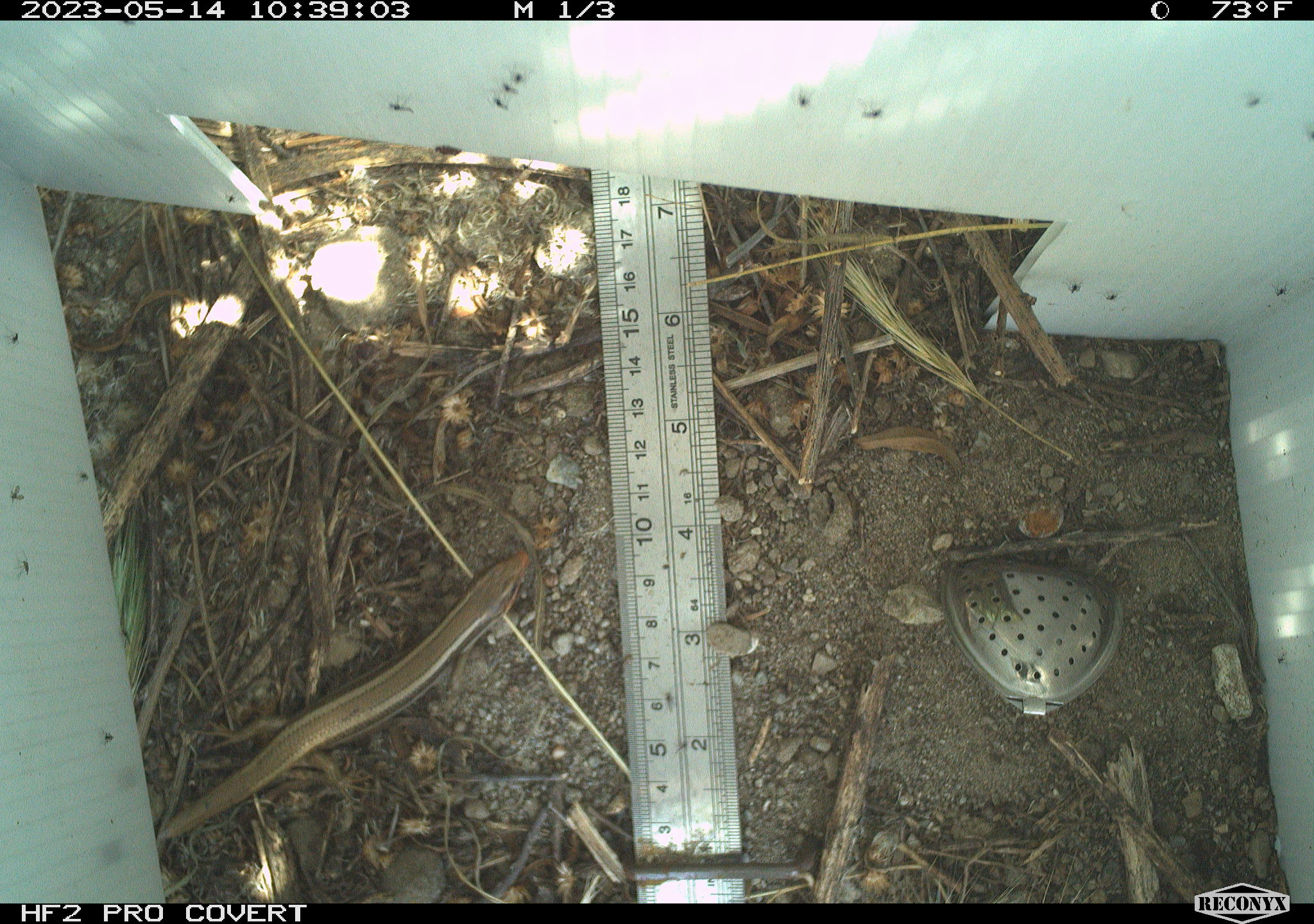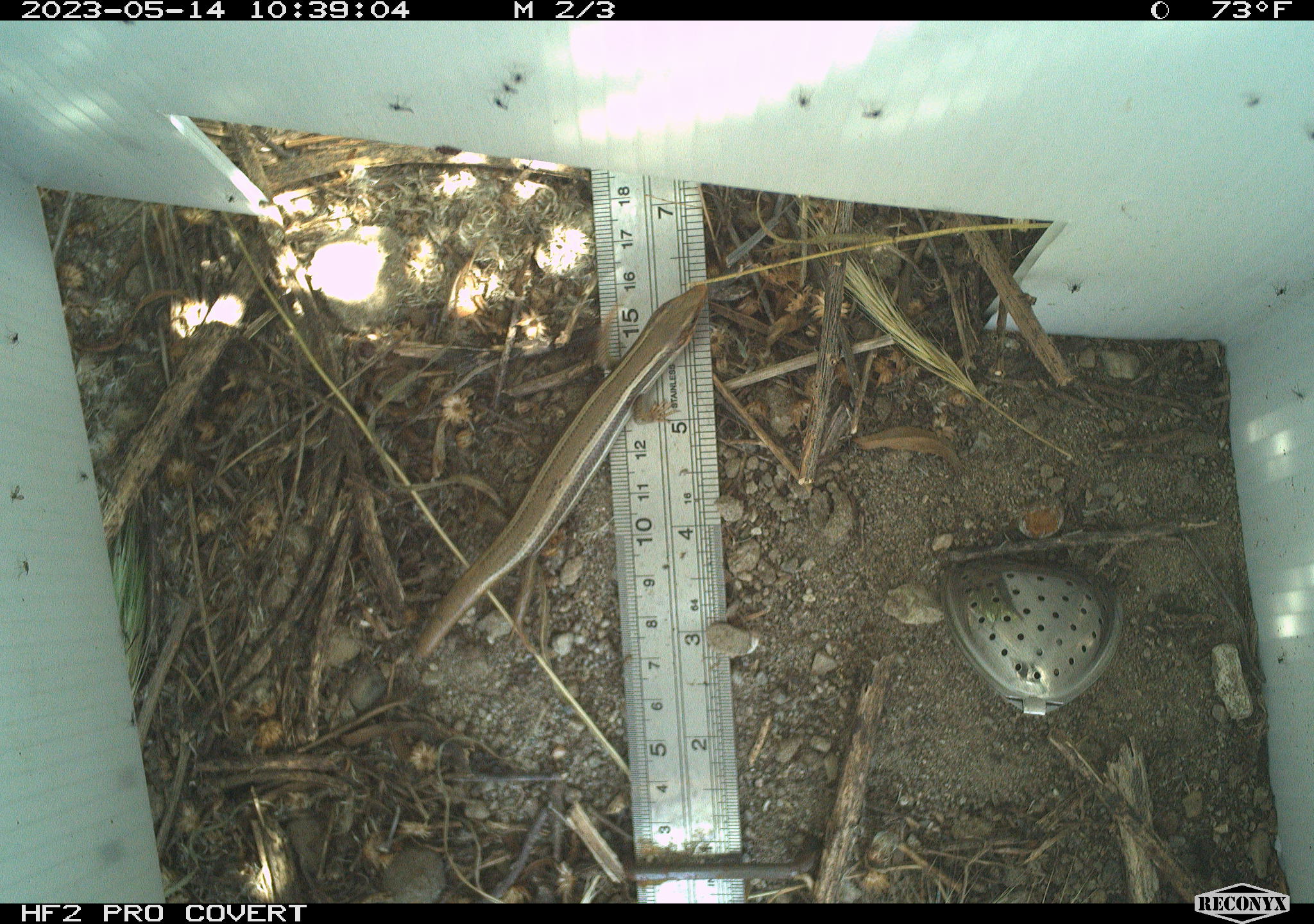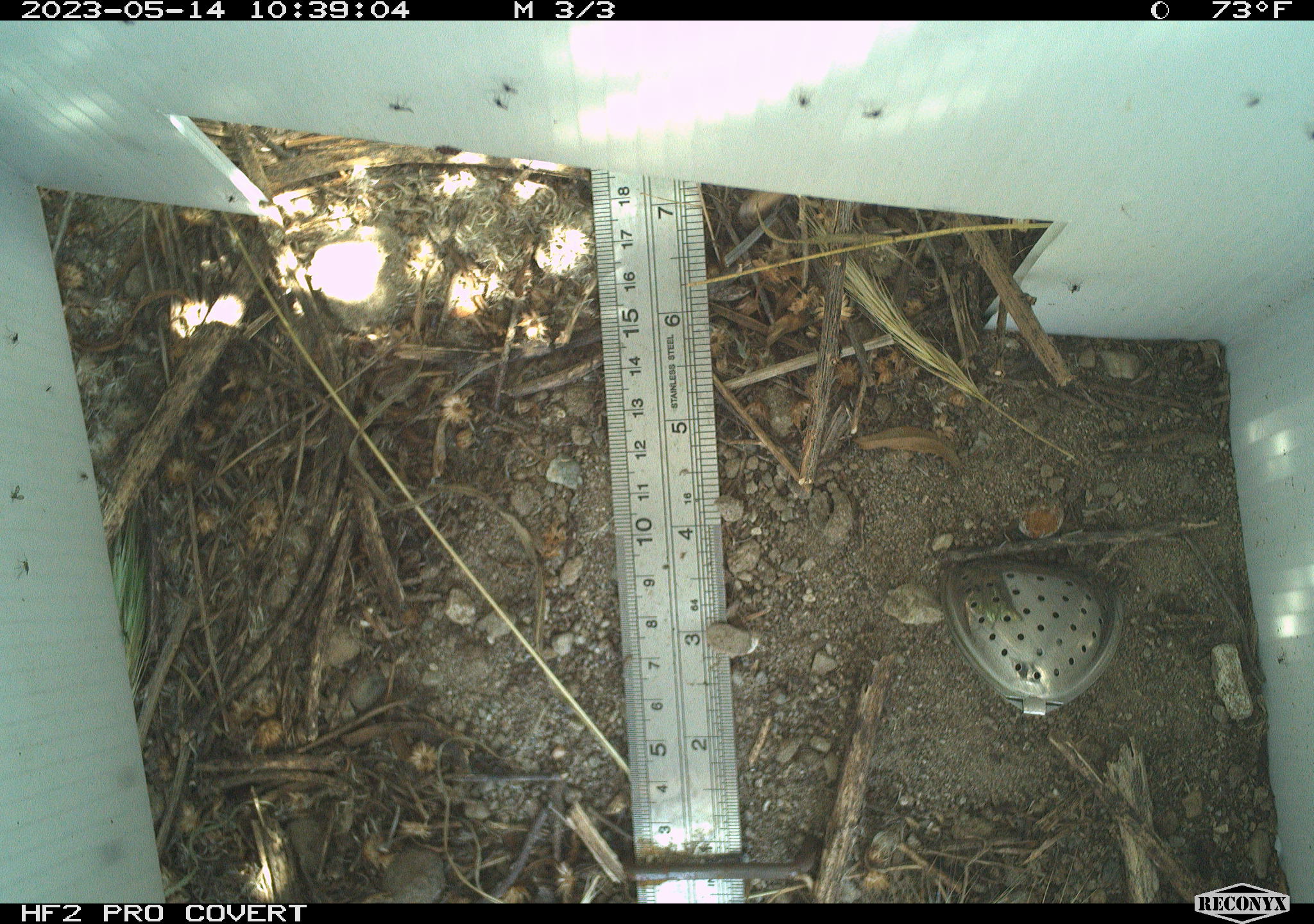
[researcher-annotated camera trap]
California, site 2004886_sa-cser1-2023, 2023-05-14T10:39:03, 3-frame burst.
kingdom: Animalia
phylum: Chordata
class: Reptilia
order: Squamata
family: Scincidae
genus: Plestiodon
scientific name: Plestiodon skiltonianus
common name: western skink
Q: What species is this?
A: Western skink (Plestiodon skiltonianus).